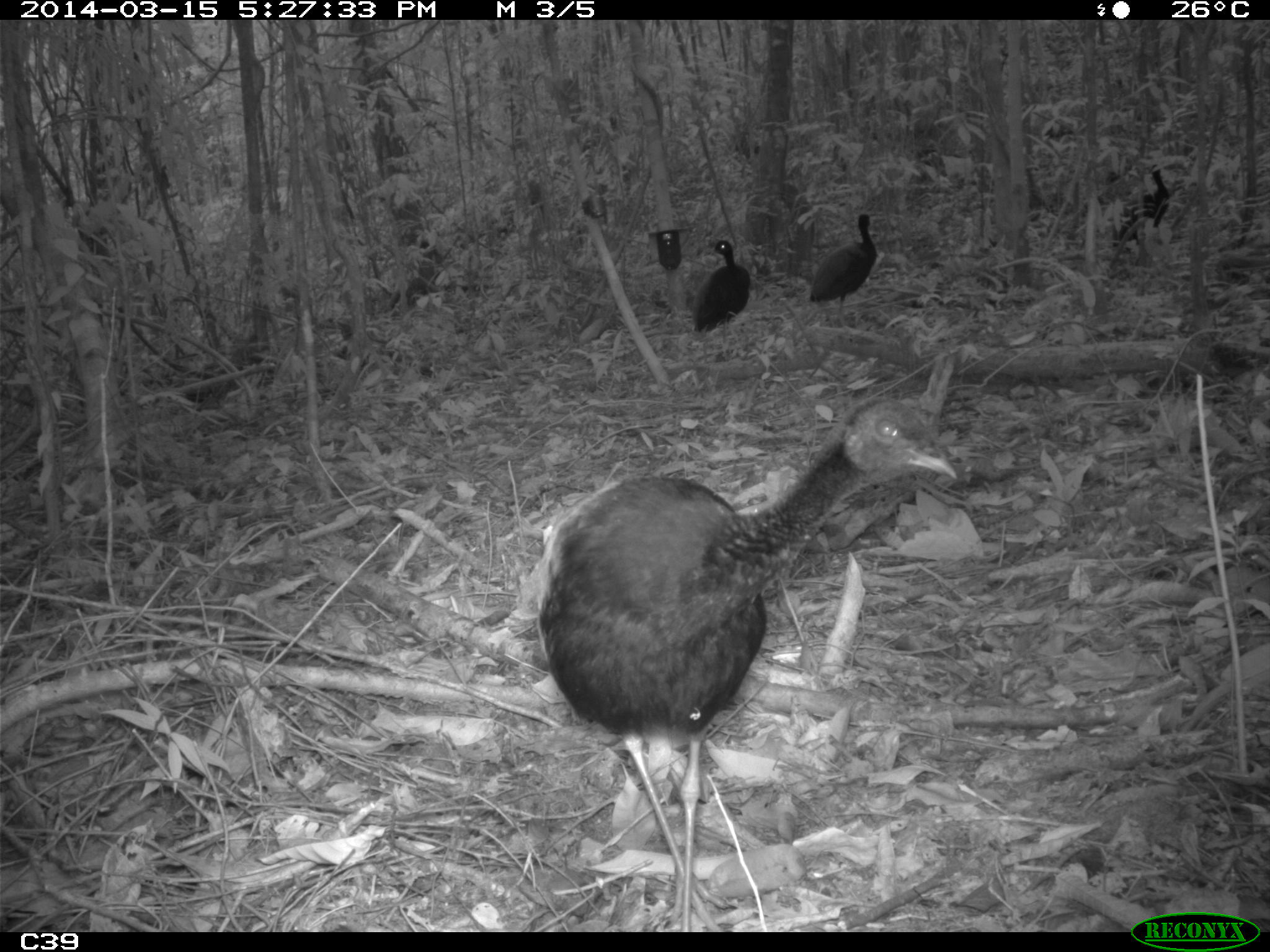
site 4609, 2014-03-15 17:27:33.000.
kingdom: Animalia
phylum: Chordata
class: Aves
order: Gruiformes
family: Psophiidae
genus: Psophia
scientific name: Psophia crepitans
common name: gray-winged trumpeter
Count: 8.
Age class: adult.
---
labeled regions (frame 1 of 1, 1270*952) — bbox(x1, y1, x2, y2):
psophia crepitans: bbox(507, 395, 958, 930); bbox(809, 212, 877, 332); bbox(692, 237, 750, 334); bbox(1112, 161, 1171, 256)